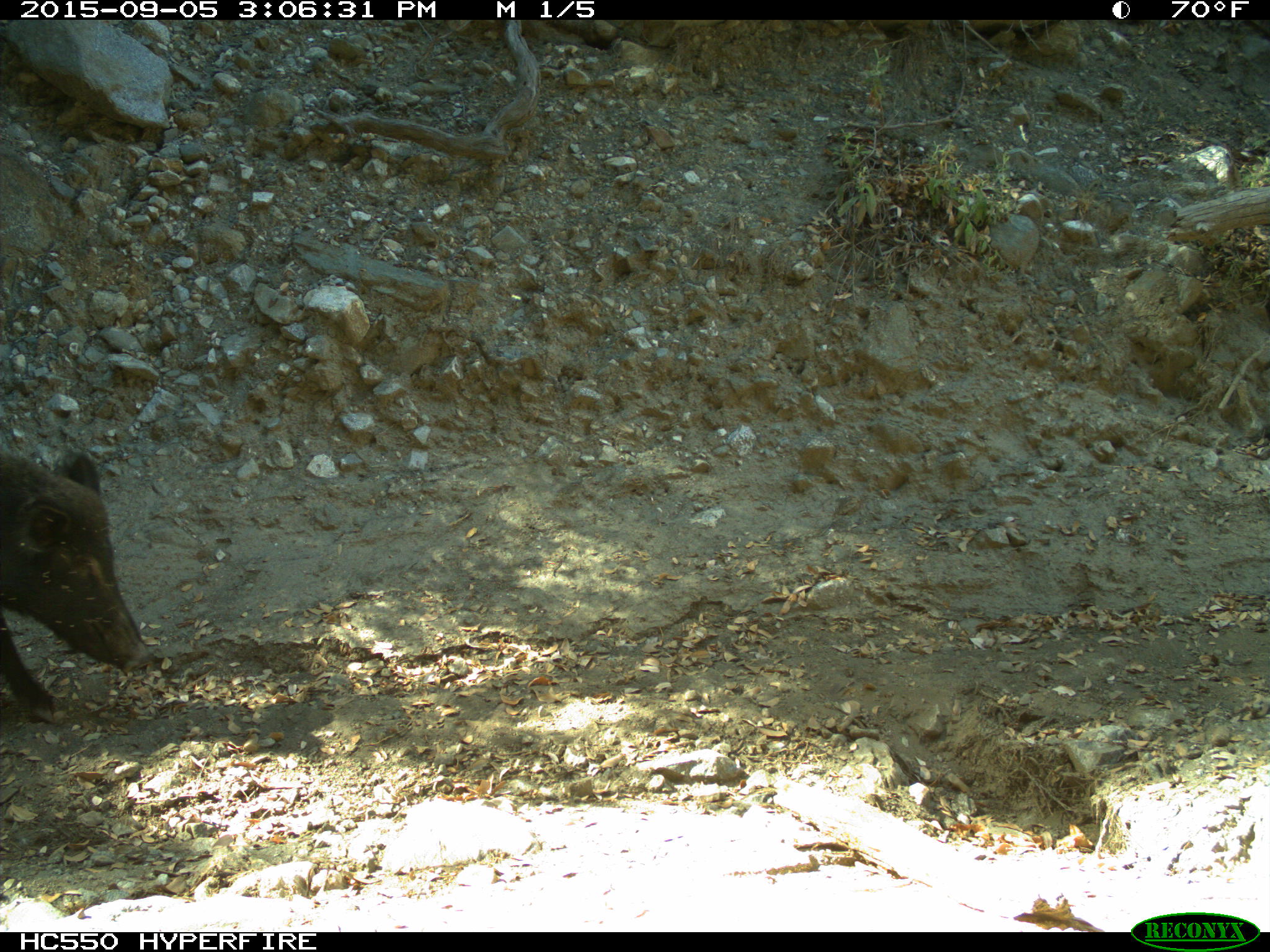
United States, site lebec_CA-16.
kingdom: Animalia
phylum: Chordata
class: Mammalia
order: Artiodactyla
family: Suidae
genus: Sus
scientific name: Sus scrofa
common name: wild boar